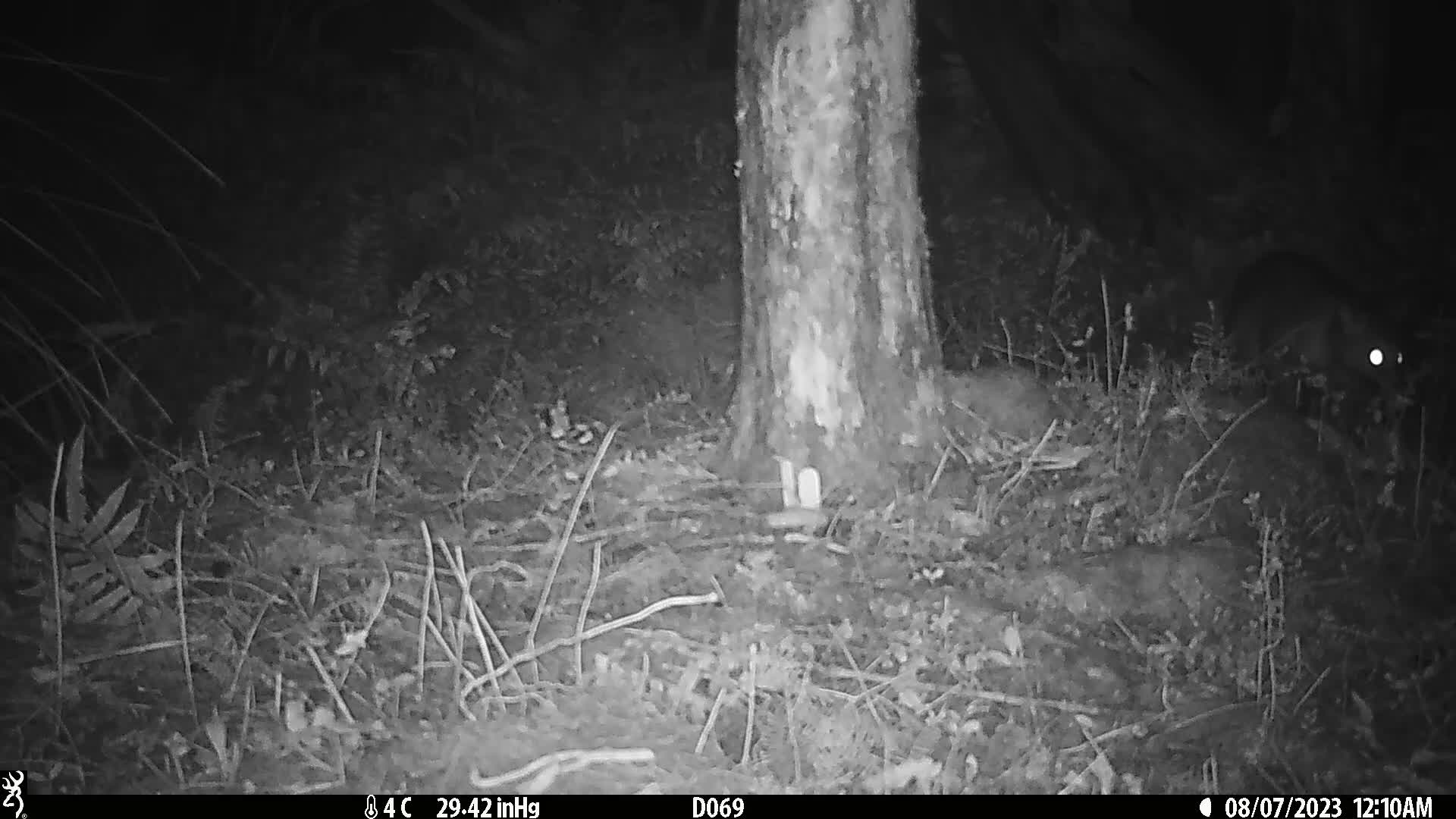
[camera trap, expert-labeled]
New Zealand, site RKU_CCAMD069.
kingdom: Animalia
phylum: Chordata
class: Mammalia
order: Diprotodontia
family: Phalangeridae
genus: Trichosurus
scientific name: Trichosurus vulpecula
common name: common brushtail possum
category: possum